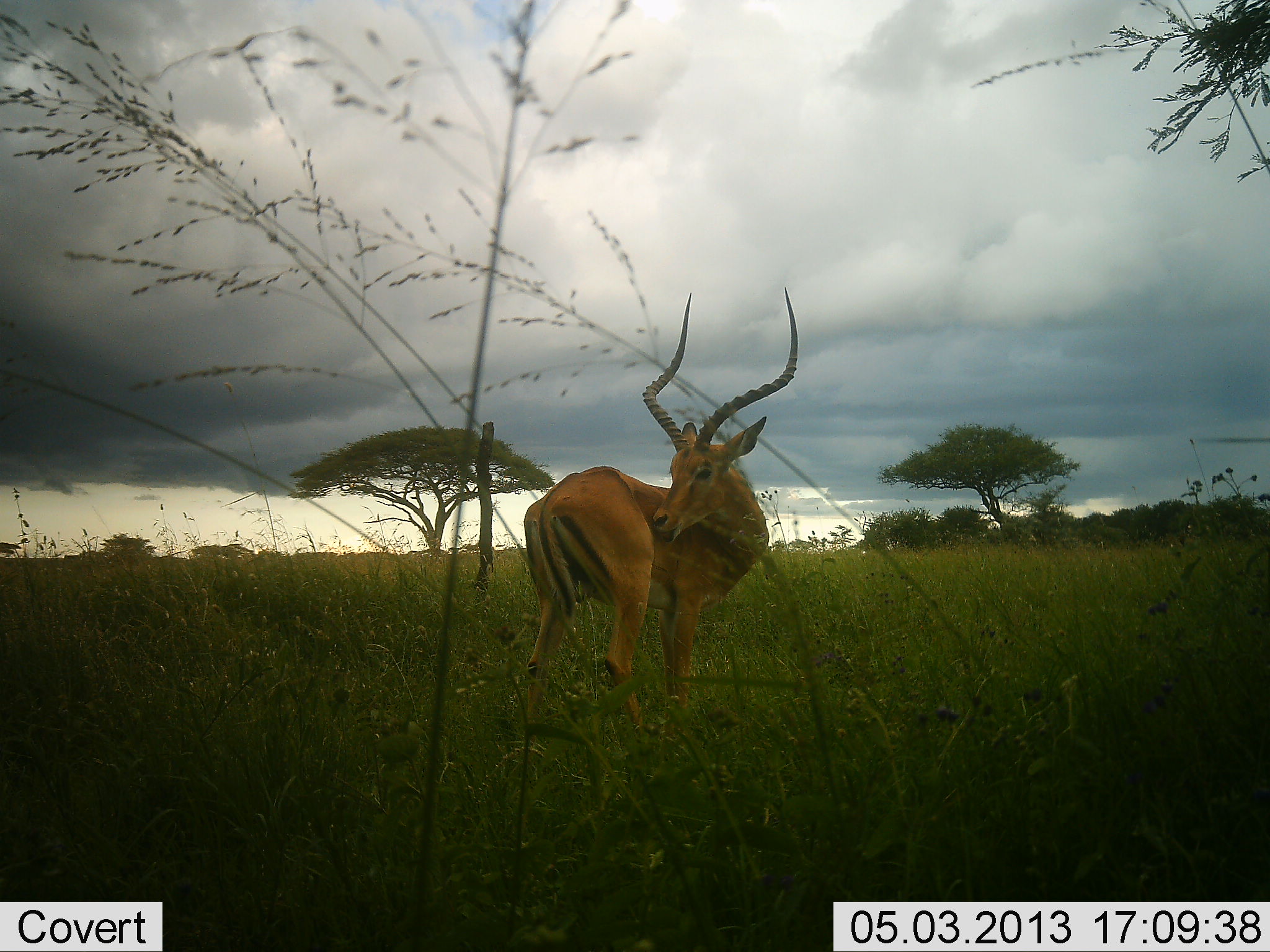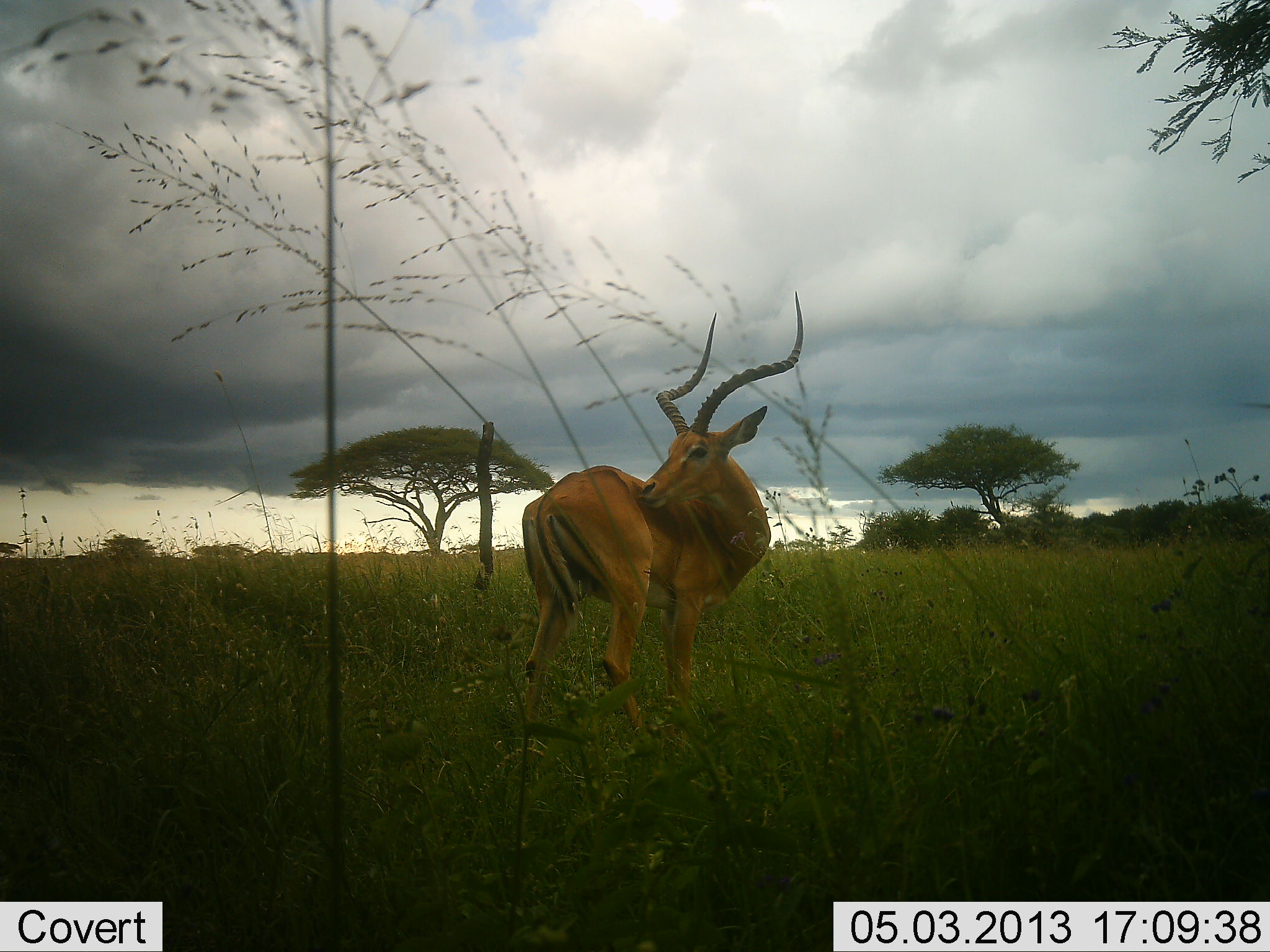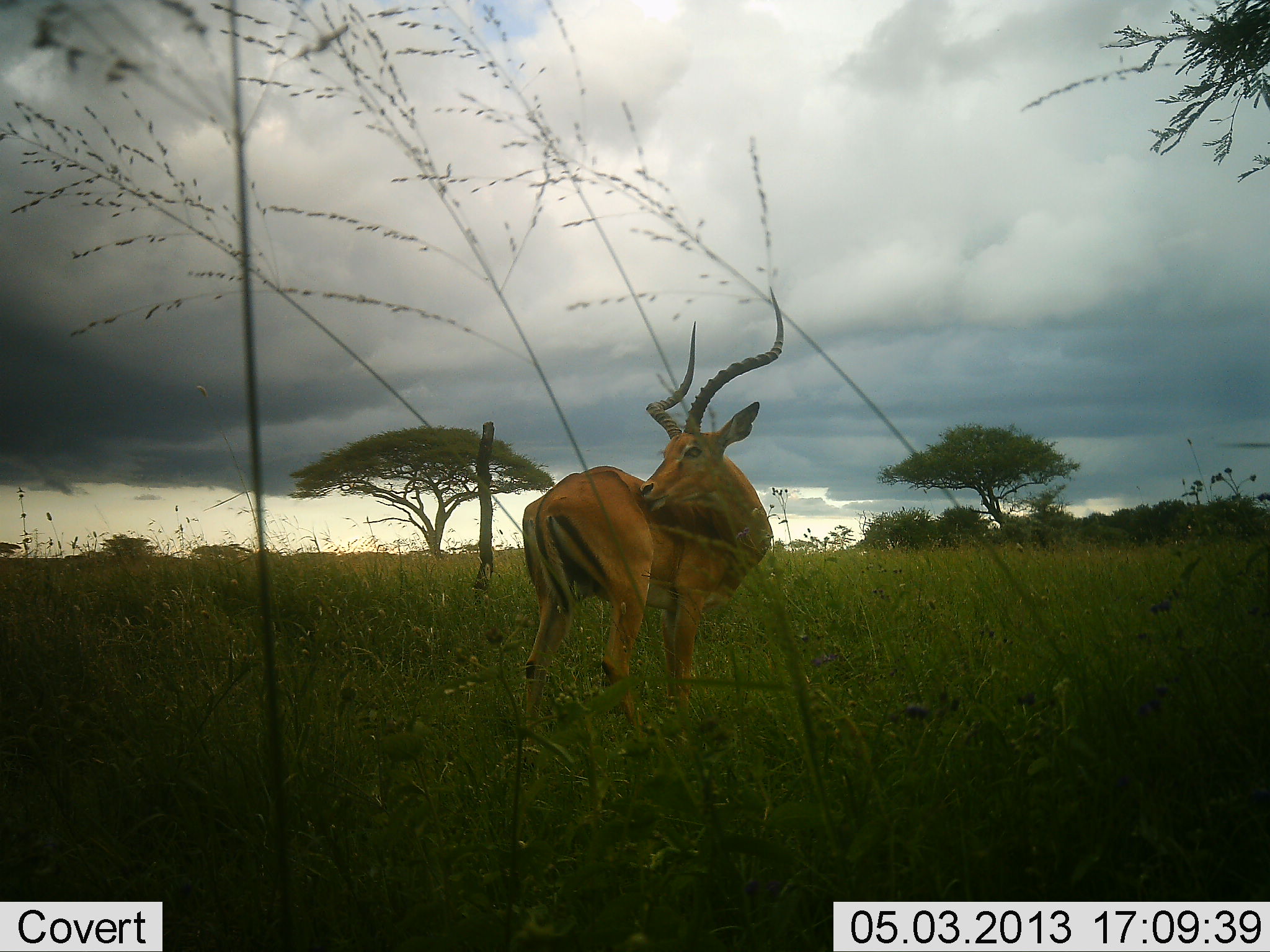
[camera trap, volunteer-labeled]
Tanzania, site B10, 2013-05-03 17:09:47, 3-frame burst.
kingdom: Animalia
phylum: Chordata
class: Mammalia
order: Artiodactyla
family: Bovidae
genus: Aepyceros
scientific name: Aepyceros melampus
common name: impala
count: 1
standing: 100%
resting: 0%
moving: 0%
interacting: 0%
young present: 0%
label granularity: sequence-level